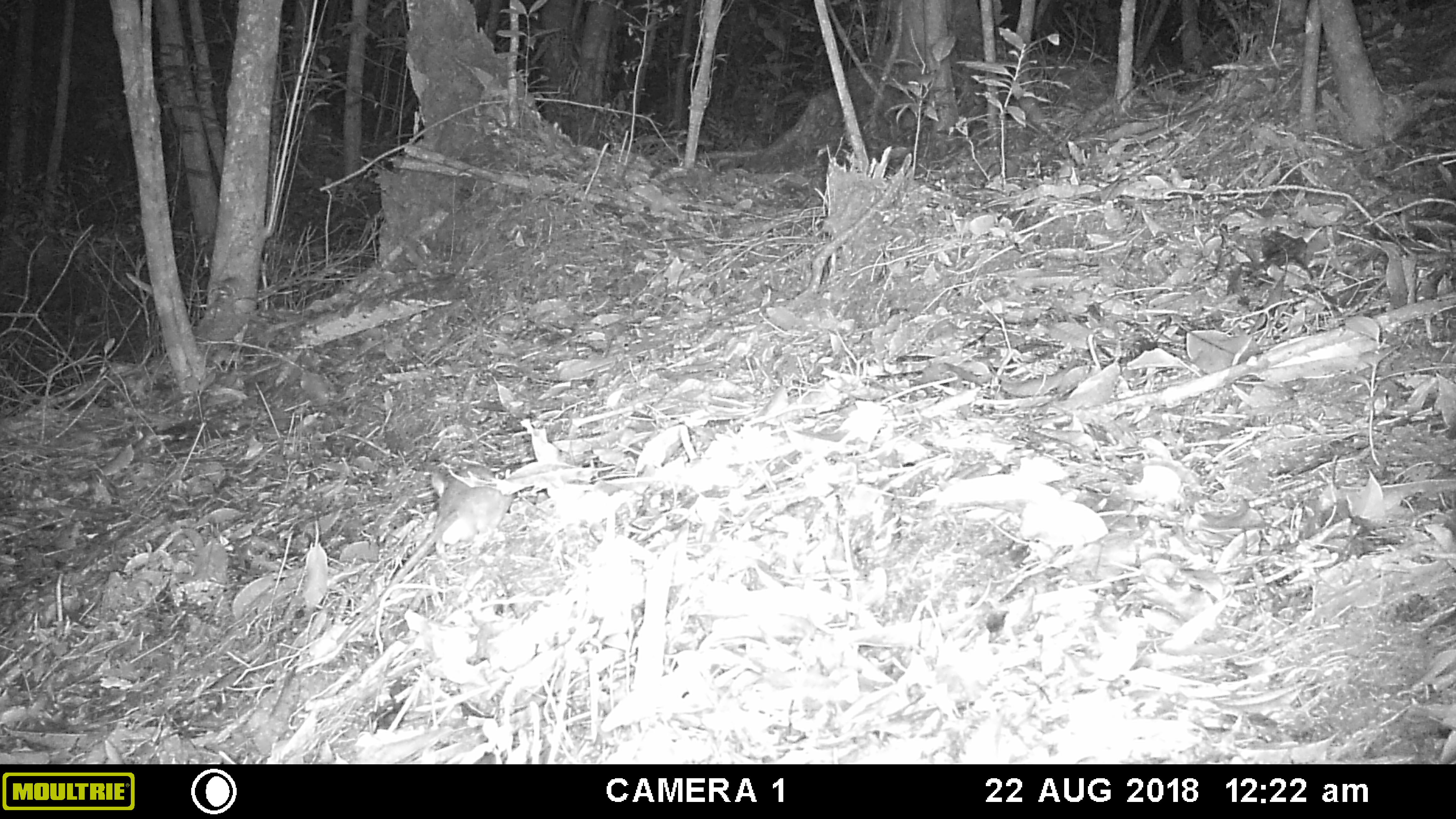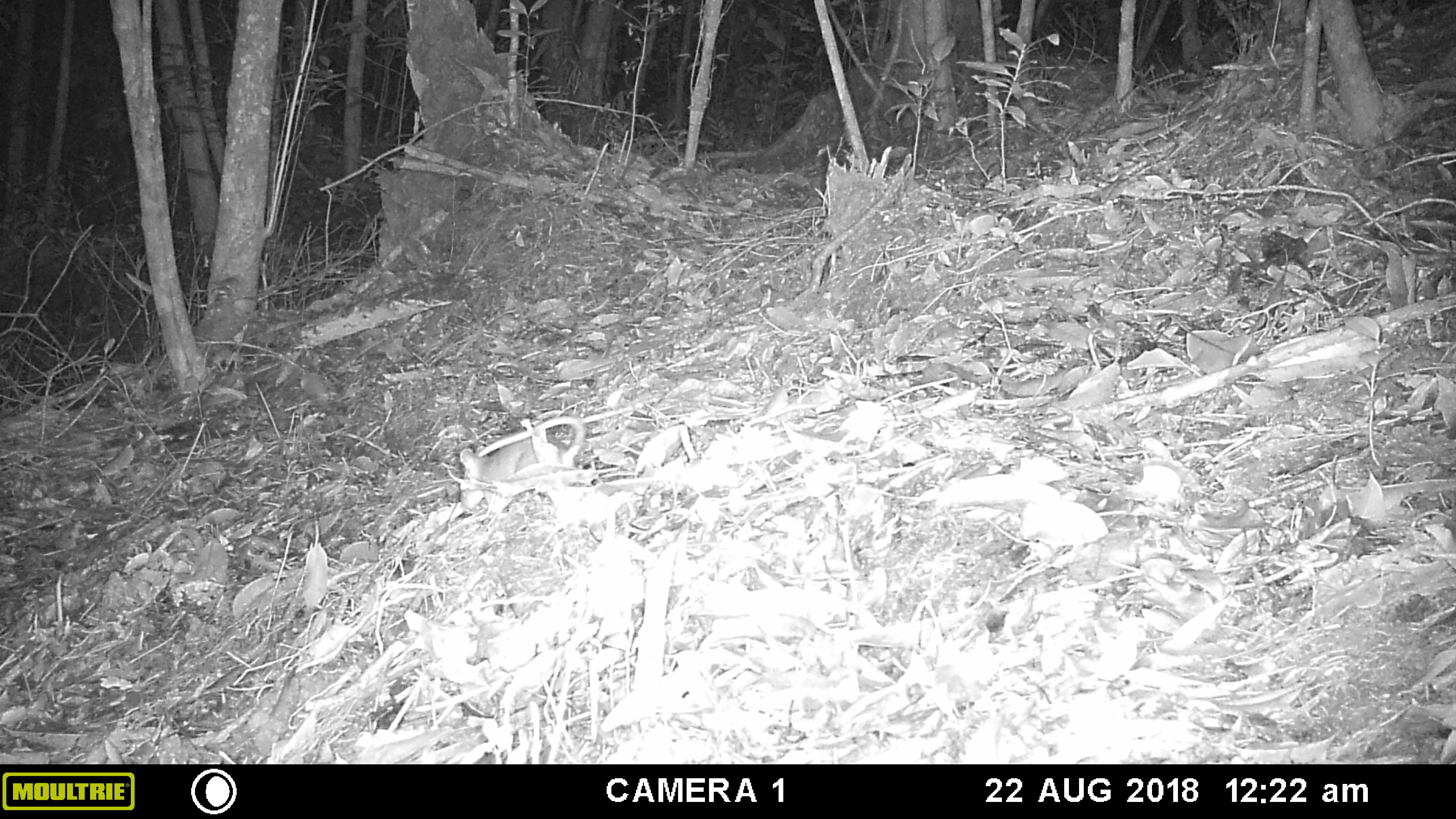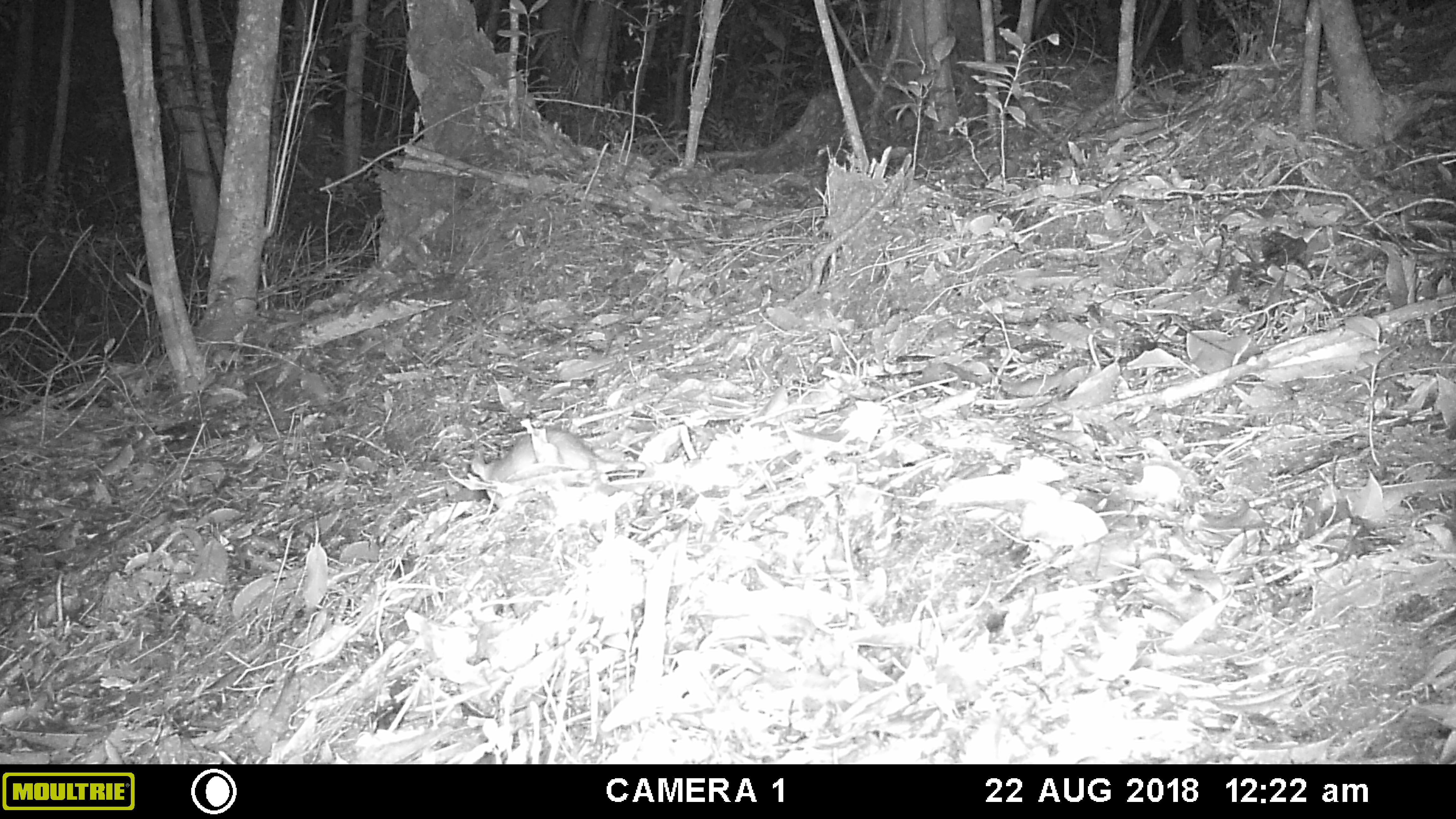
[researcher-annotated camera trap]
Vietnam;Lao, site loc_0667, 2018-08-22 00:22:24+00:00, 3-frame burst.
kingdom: Animalia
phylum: Chordata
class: Mammalia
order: Rodentia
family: Muridae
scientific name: Muridae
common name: old-world mice and rats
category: unidentified murid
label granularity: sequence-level